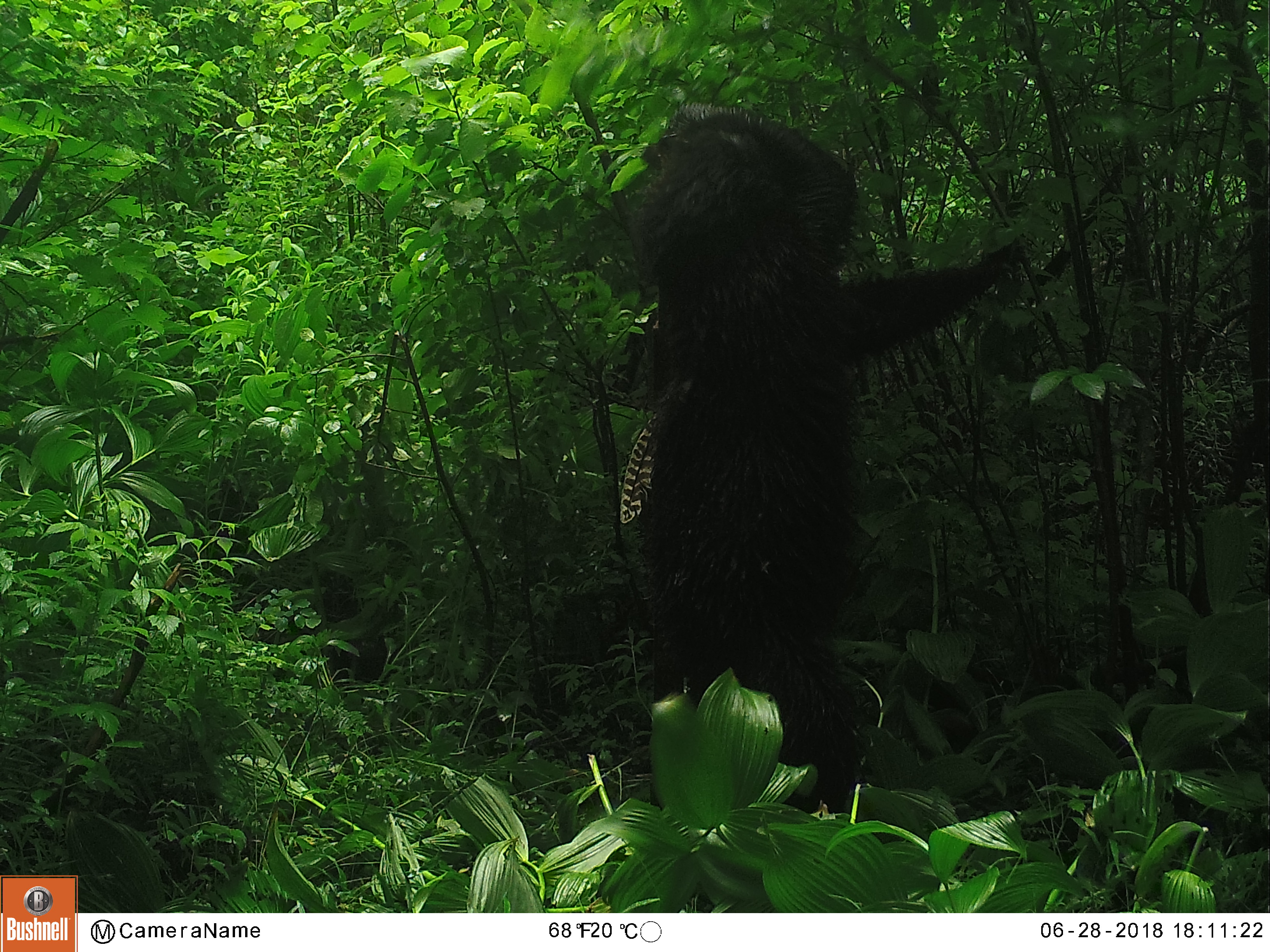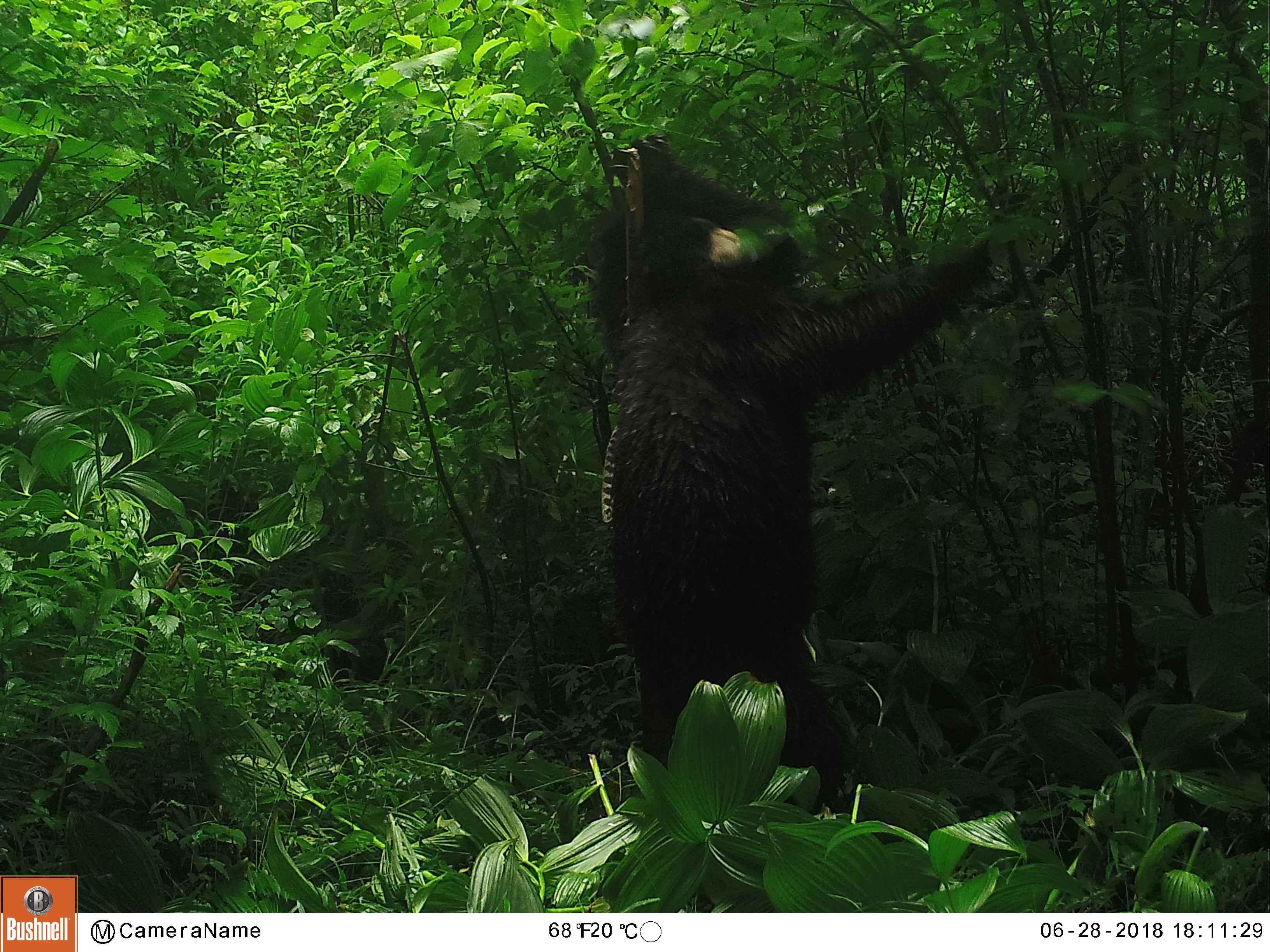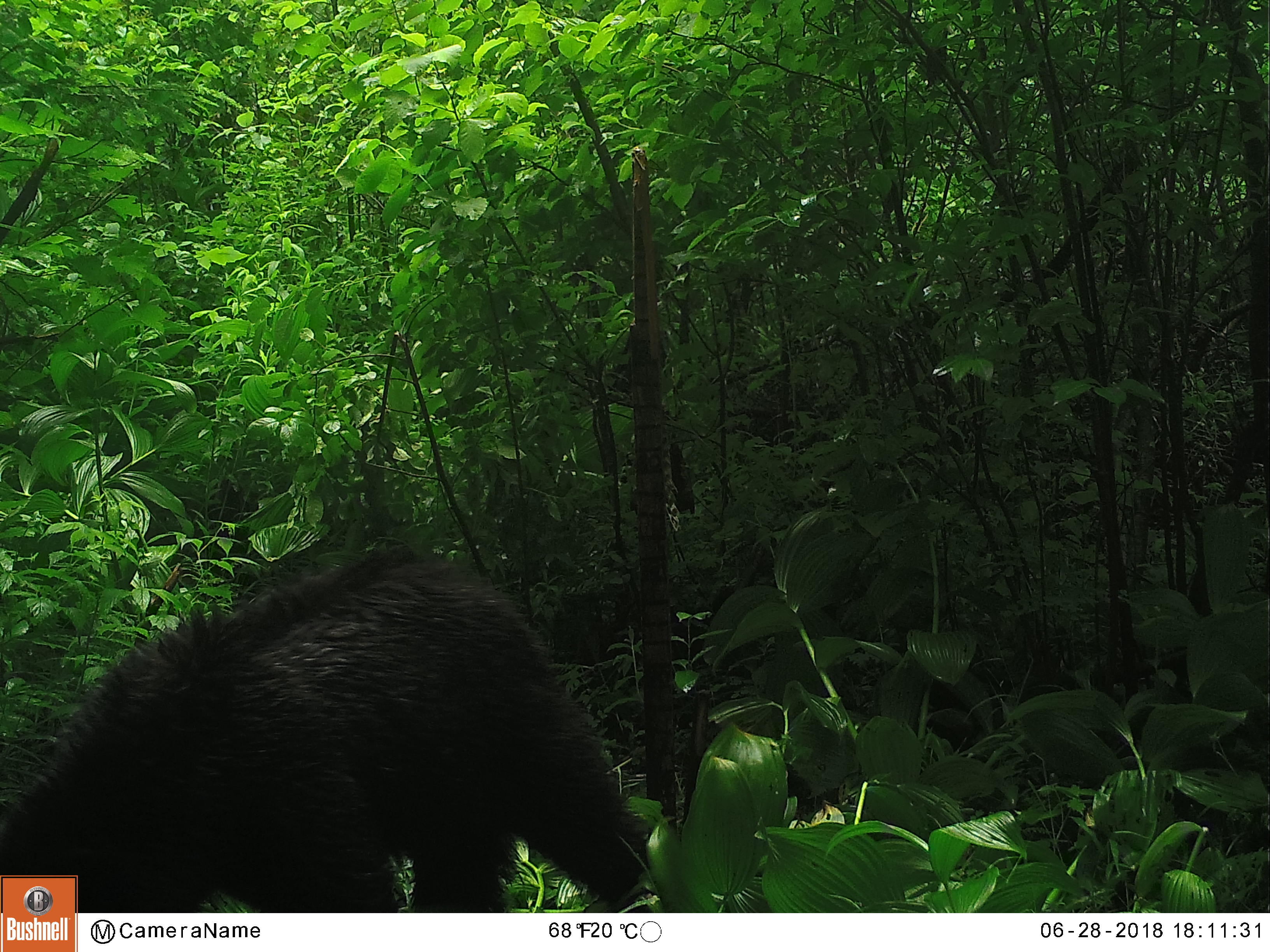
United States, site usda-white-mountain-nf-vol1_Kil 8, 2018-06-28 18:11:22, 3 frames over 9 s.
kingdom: Animalia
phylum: Chordata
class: Mammalia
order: Carnivora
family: Ursidae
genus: Ursus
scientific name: Ursus americanus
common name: black bear